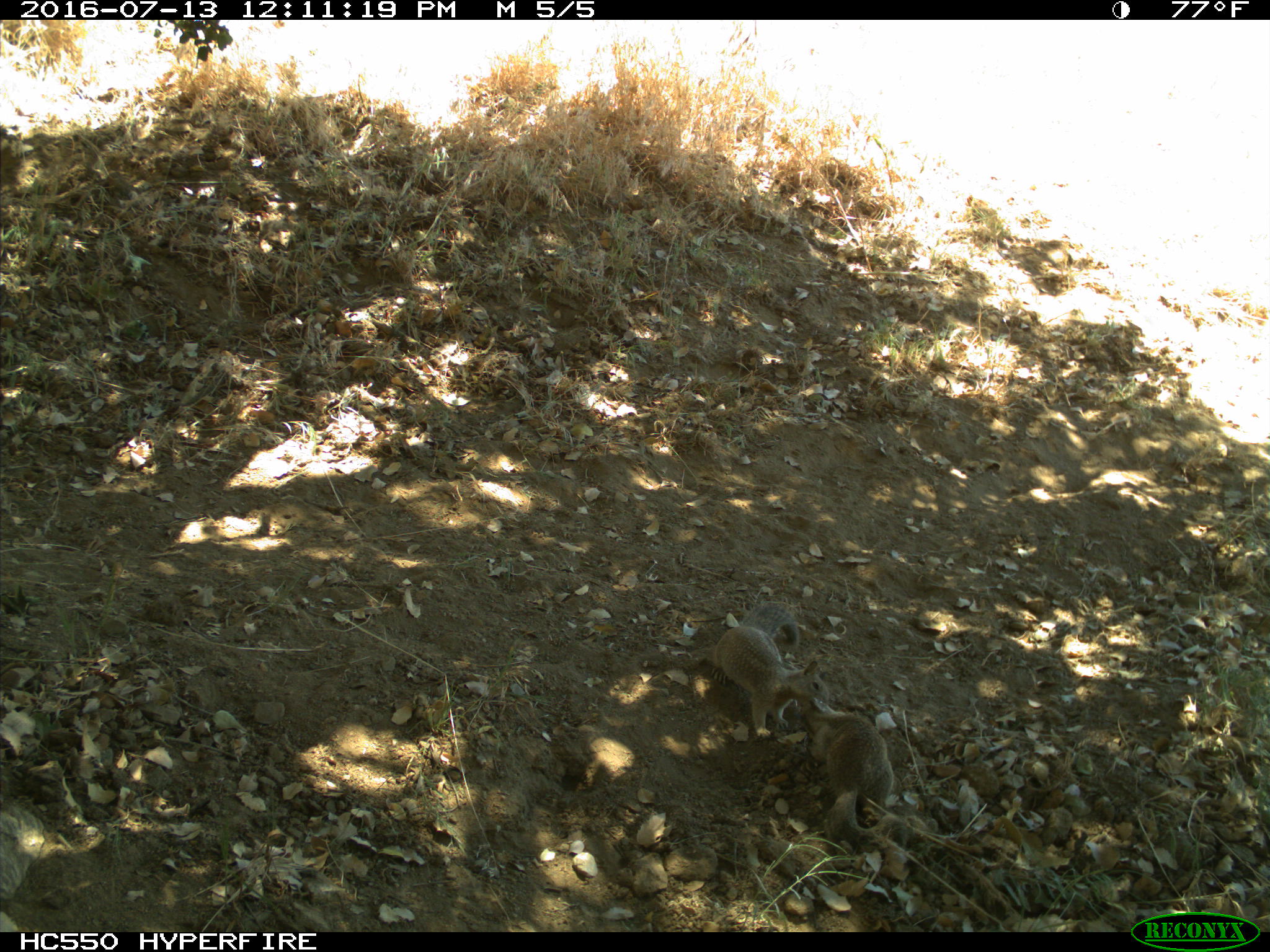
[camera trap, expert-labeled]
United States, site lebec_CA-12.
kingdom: Animalia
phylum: Chordata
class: Mammalia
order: Rodentia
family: Sciuridae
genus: Otospermophilus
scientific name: Otospermophilus beecheyi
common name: california ground squirrel